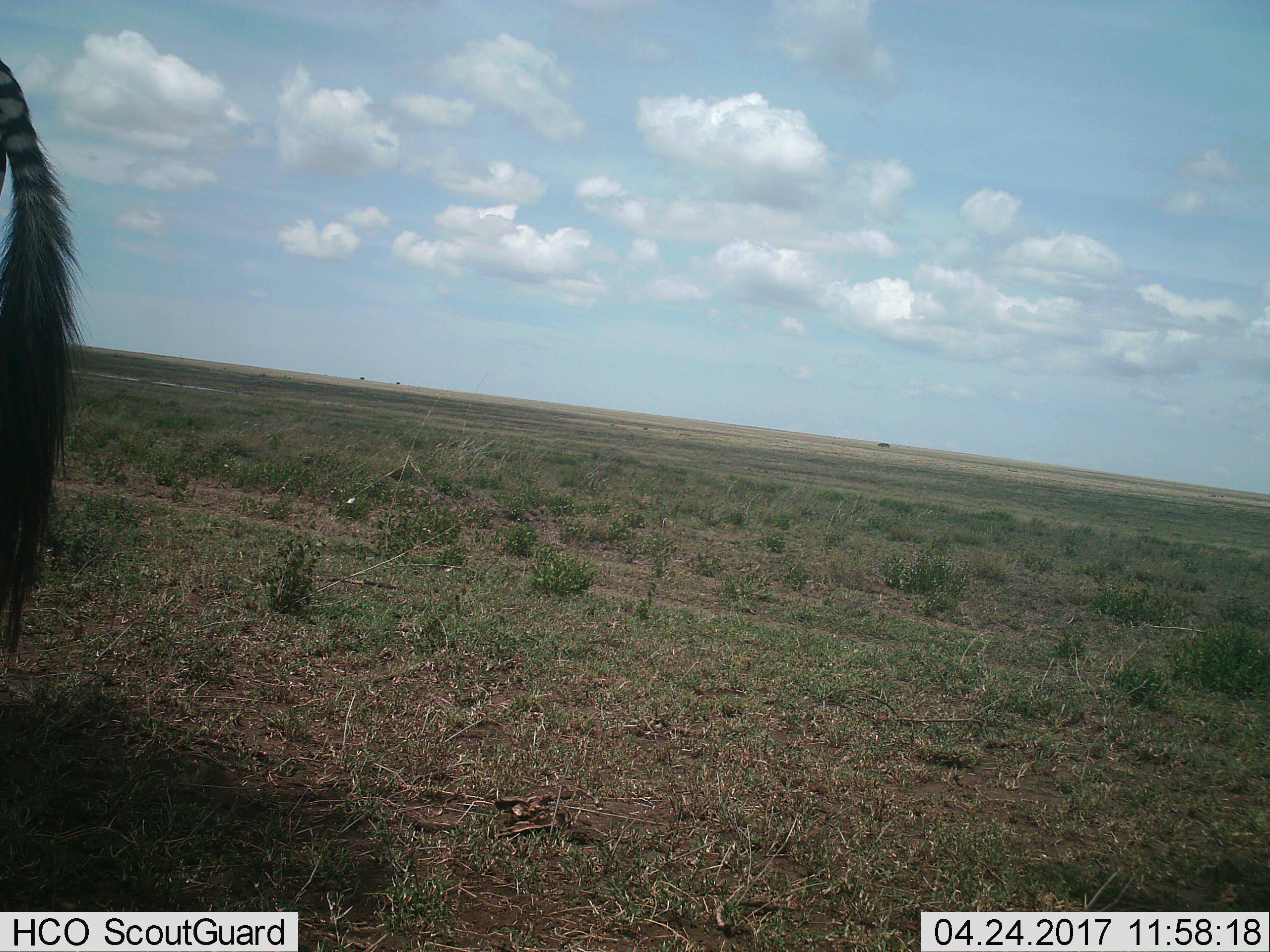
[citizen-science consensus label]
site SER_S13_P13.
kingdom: Animalia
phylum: Chordata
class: Mammalia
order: Perissodactyla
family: Equidae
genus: Equus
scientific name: Equus quagga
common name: plains zebra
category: zebraplains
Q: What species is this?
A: Zebraplains (plains zebra) (Equus quagga).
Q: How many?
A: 1.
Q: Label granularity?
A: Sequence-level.